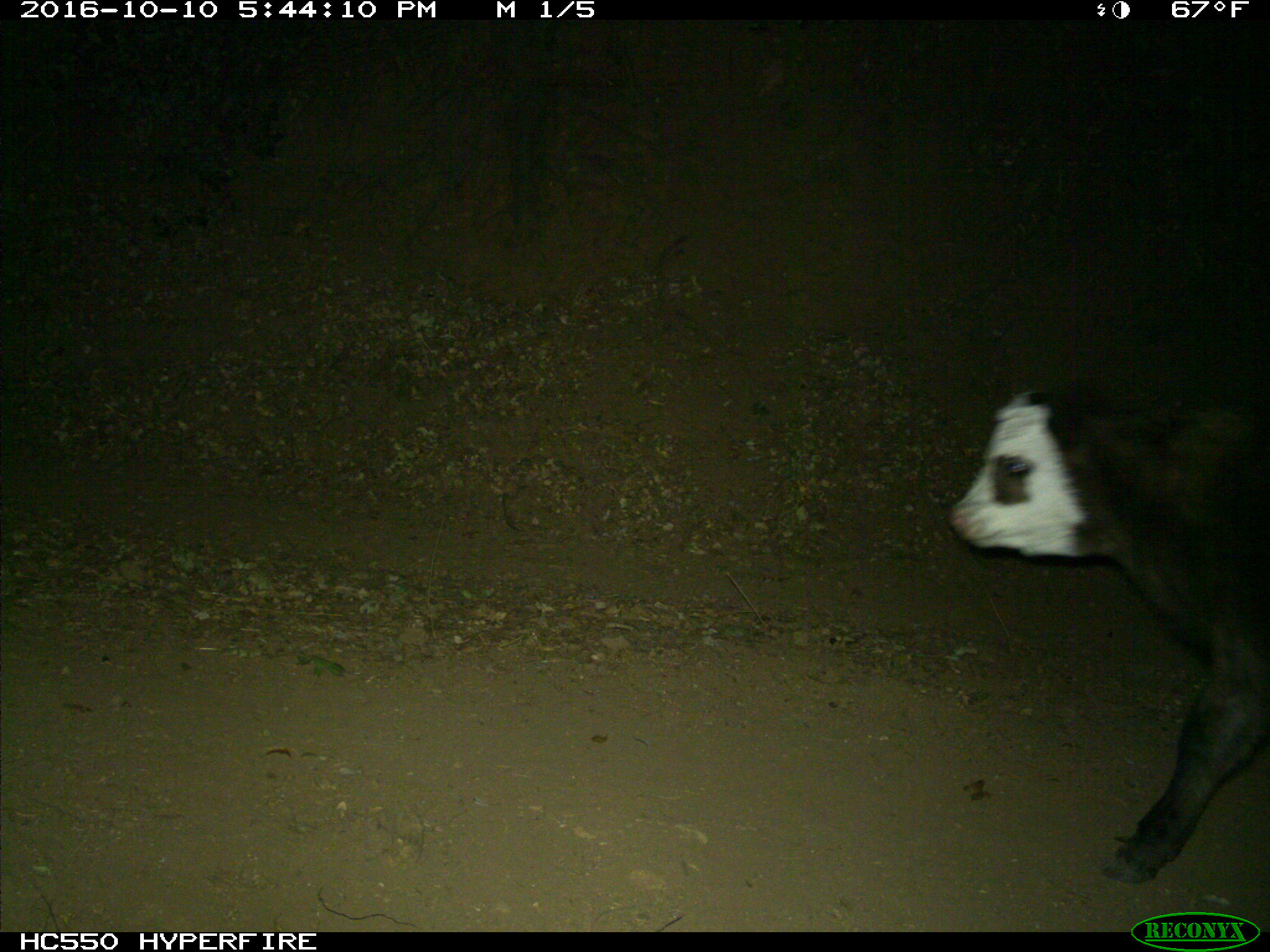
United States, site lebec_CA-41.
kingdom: Animalia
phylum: Chordata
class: Mammalia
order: Artiodactyla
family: Bovidae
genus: Bos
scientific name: Bos taurus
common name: domestic cow